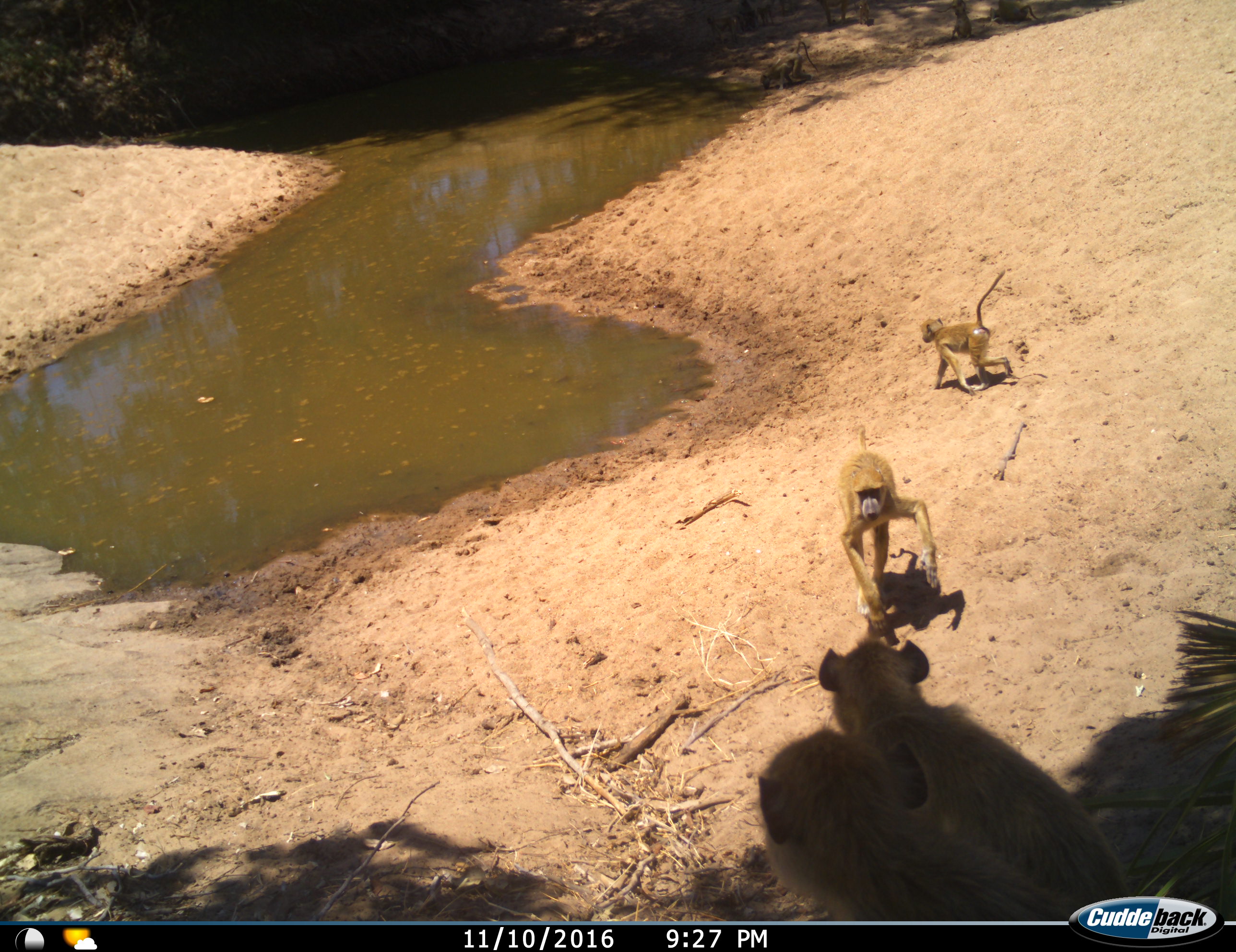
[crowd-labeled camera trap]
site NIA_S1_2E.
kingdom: Animalia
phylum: Chordata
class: Mammalia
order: Primates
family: Cercopithecidae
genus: Papio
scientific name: Papio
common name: baboon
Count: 4.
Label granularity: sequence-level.